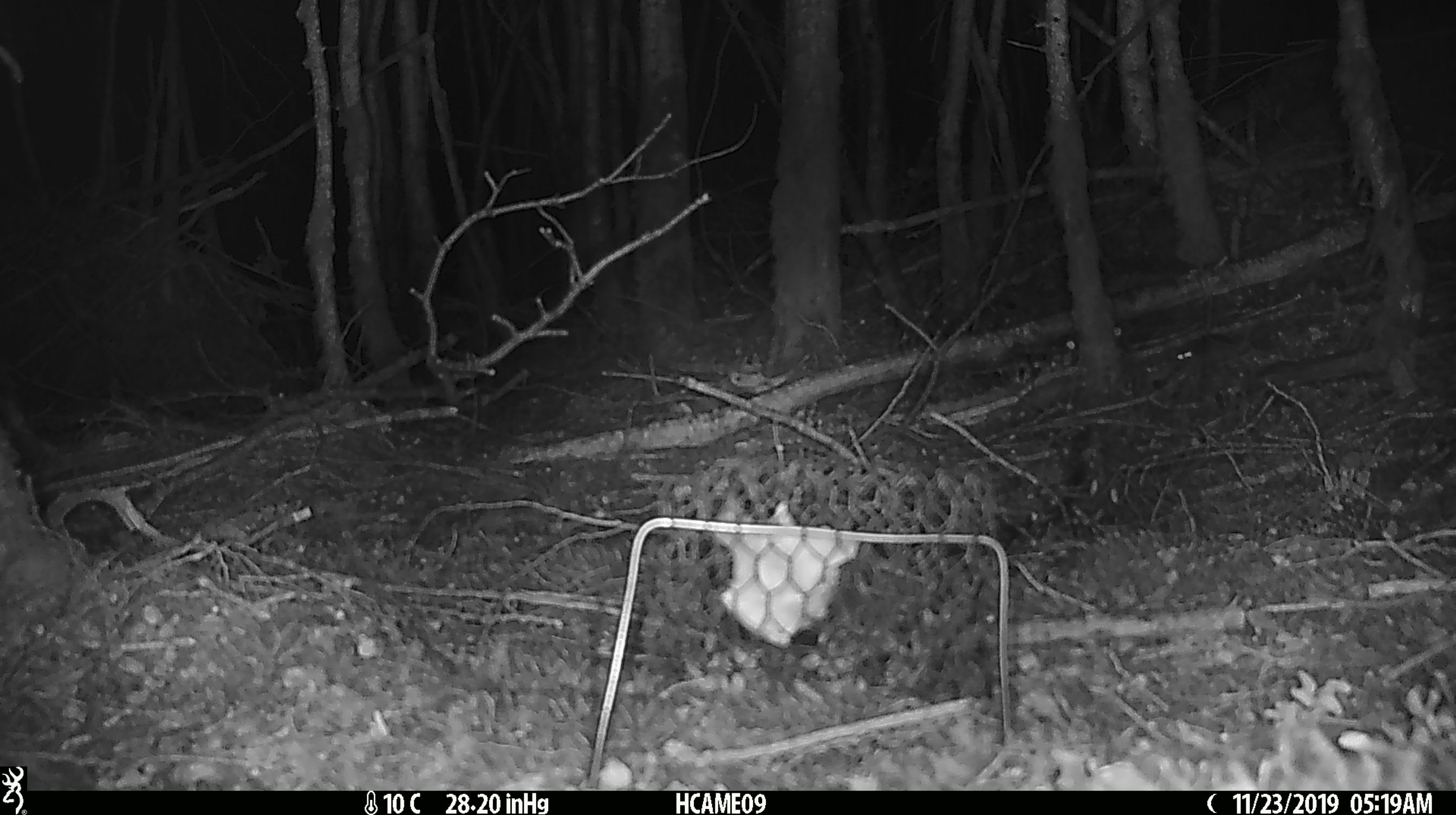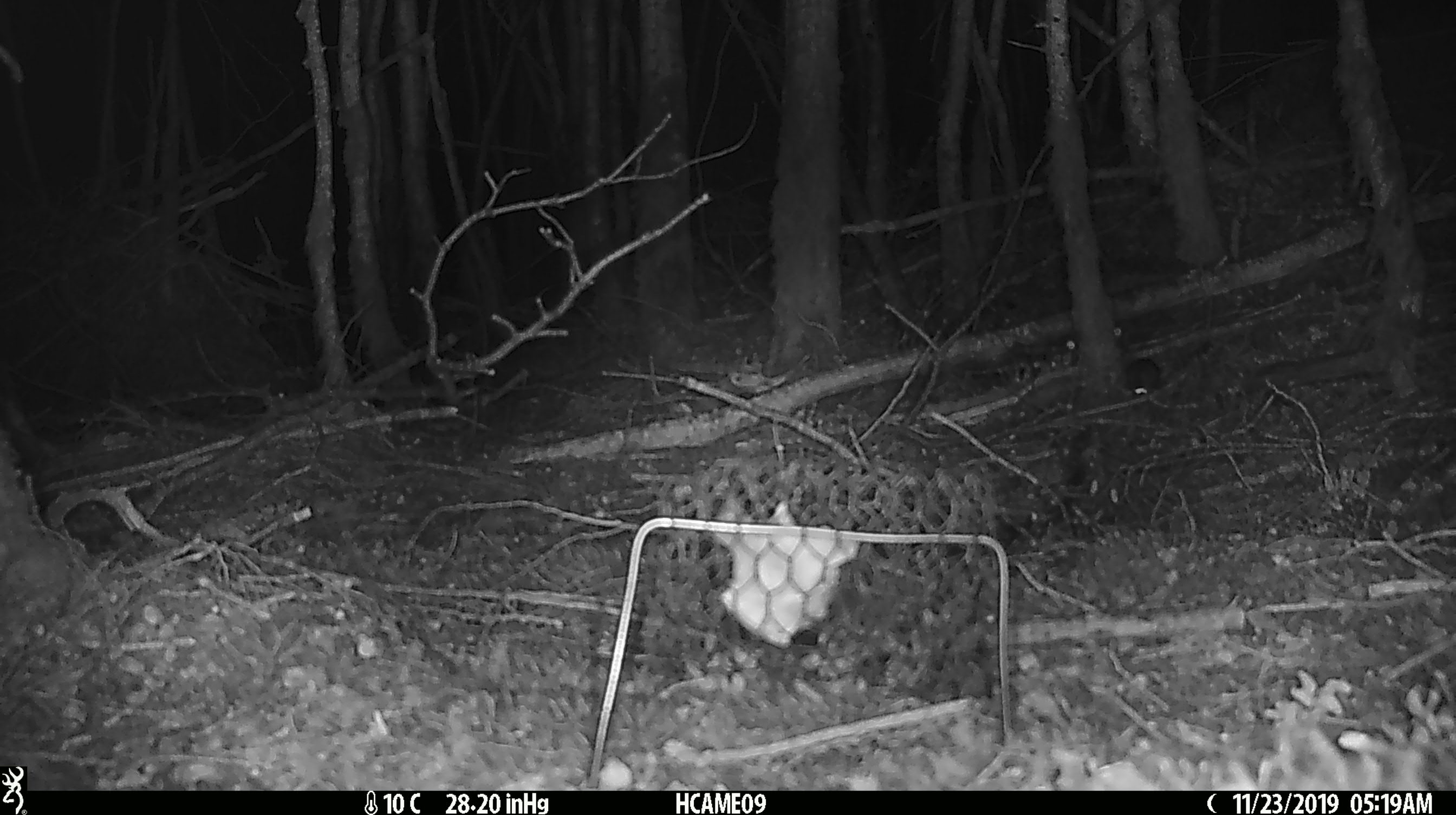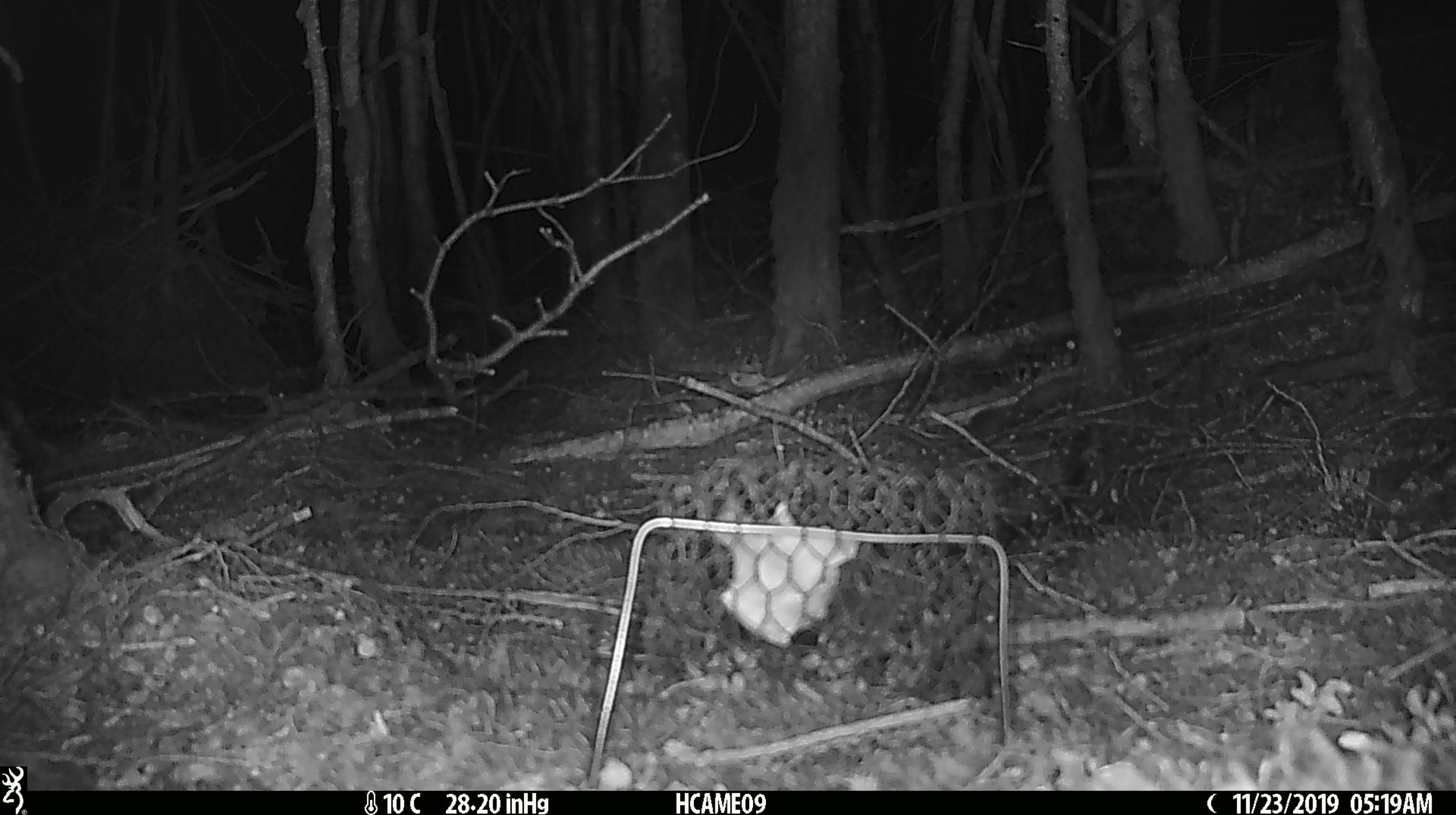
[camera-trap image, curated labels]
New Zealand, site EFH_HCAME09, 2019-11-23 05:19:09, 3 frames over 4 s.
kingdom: Animalia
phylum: Chordata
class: Mammalia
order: Rodentia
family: Muridae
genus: Mus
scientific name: Mus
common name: mouse